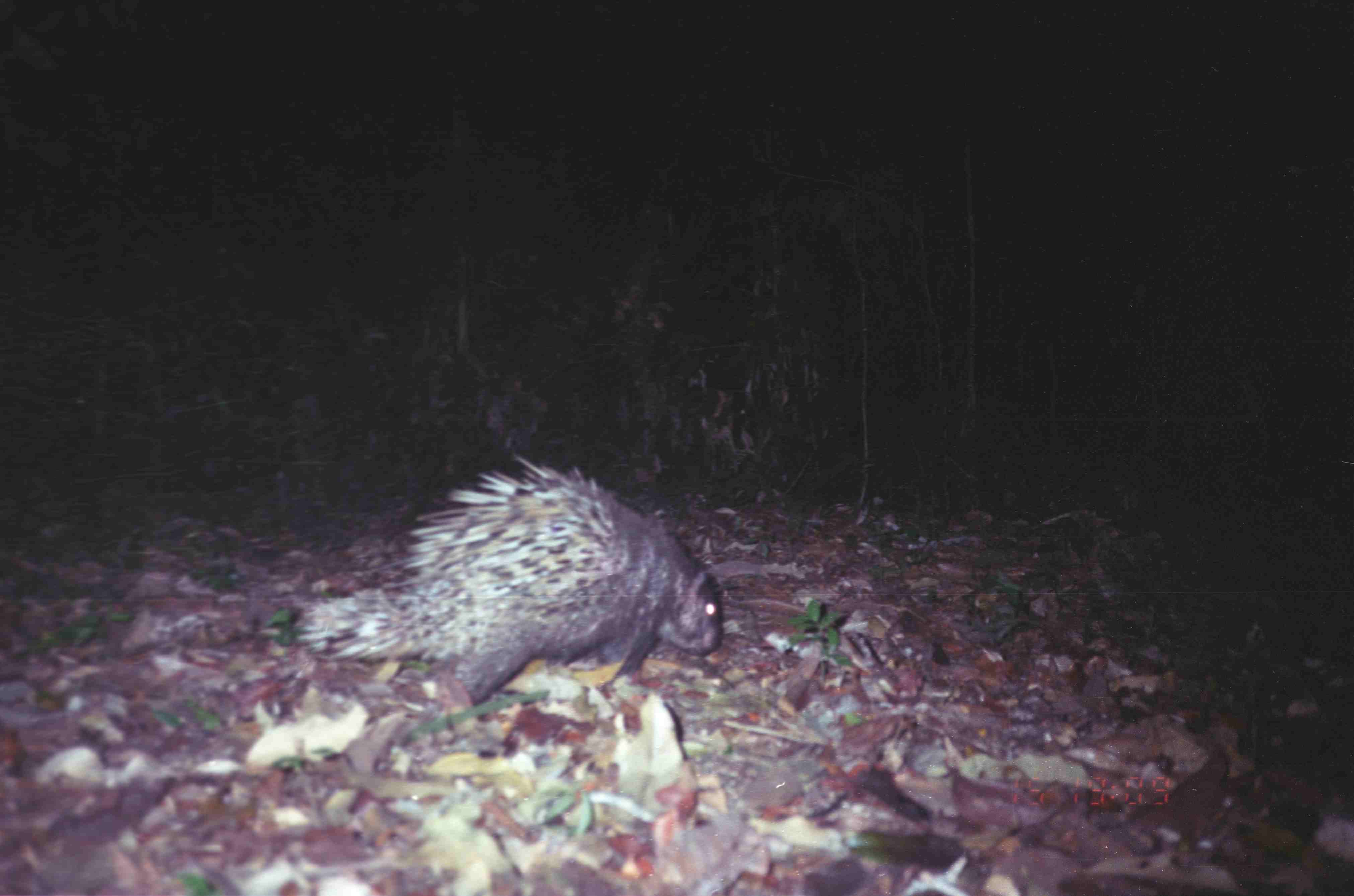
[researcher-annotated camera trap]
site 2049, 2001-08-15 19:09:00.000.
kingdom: Animalia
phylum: Chordata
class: Mammalia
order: Rodentia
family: Hystricidae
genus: Hystrix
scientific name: Hystrix brachyura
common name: east asian porcupine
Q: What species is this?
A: Hystrix brachyura (east asian porcupine).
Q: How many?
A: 1.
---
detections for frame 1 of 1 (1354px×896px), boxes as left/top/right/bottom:
hystrix brachyura: 289/446/726/721